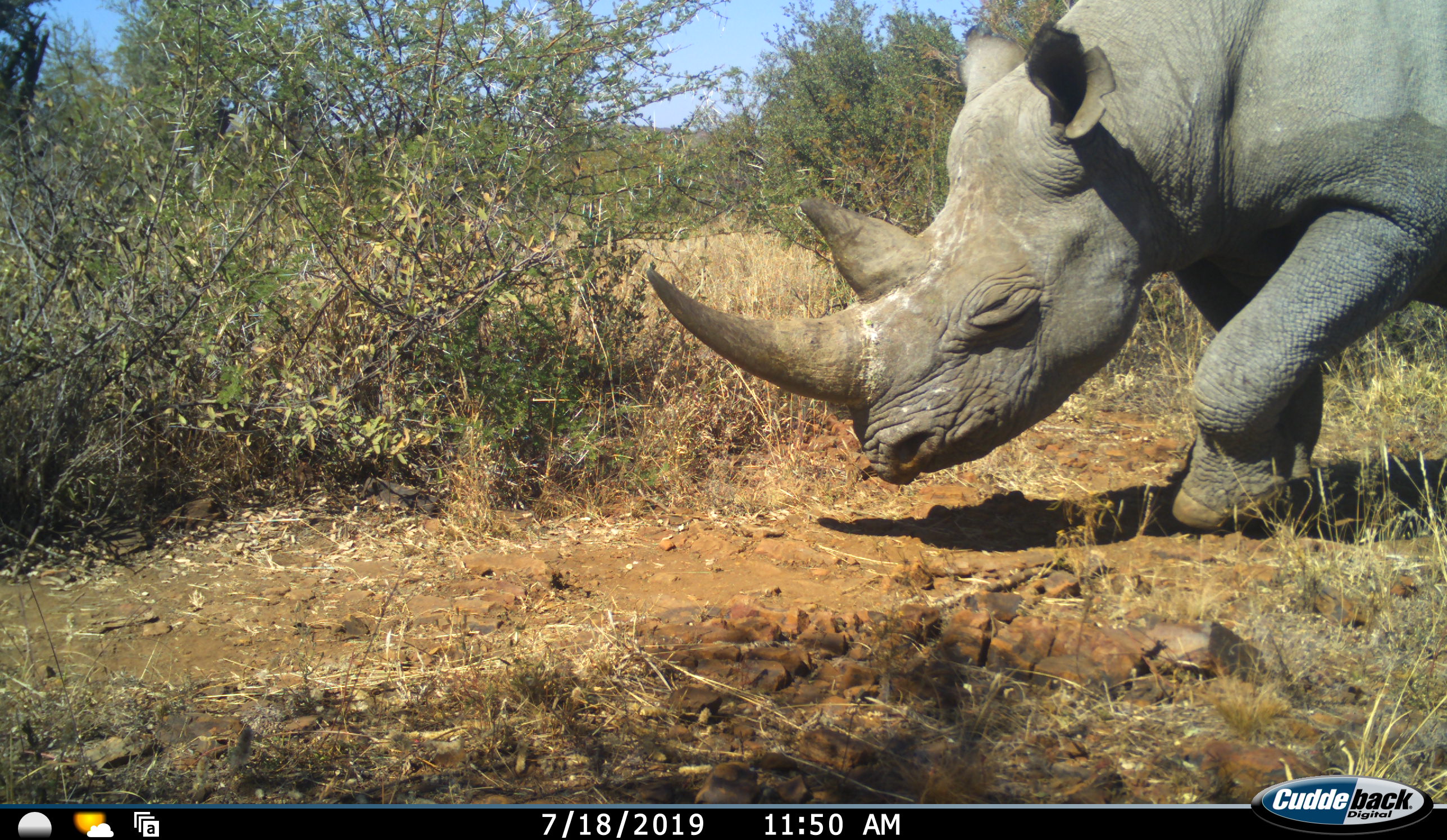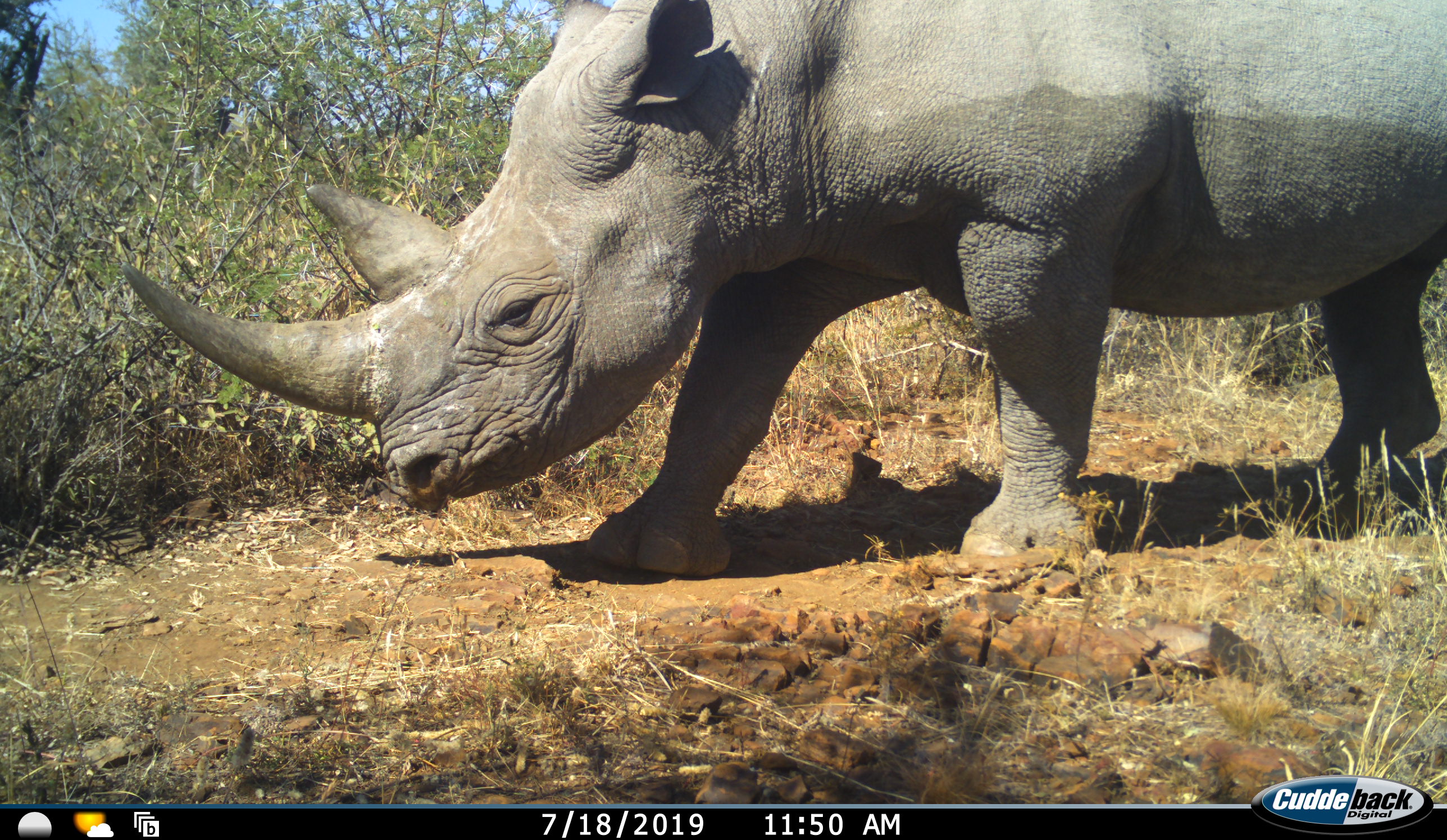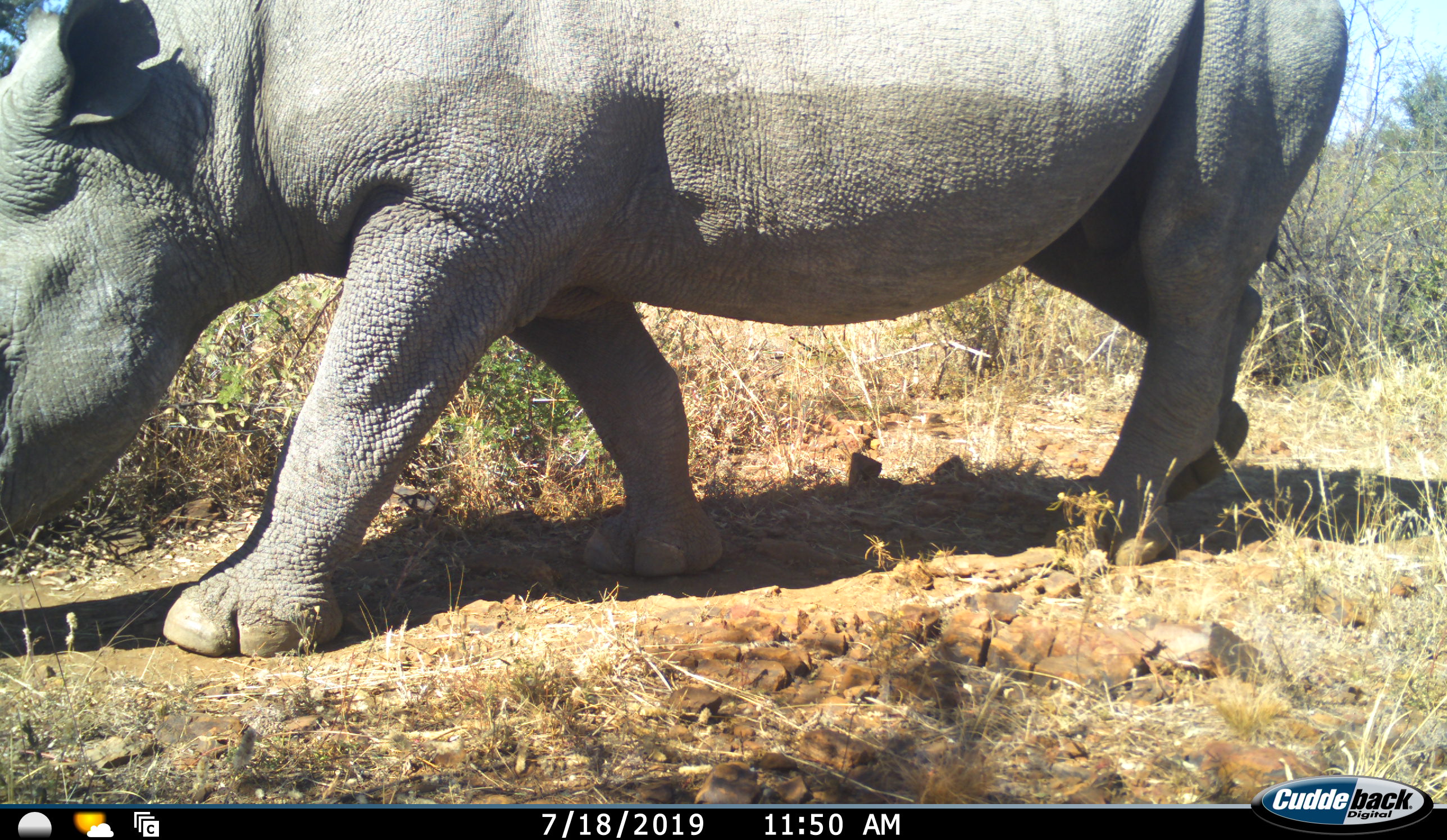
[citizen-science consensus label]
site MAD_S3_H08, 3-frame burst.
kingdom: Animalia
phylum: Chordata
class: Mammalia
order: Perissodactyla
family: Rhinocerotidae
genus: Diceros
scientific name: Diceros bicornis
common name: black rhinoceros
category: rhinocerosblack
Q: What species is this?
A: Rhinocerosblack (black rhinoceros) (Diceros bicornis).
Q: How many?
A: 1.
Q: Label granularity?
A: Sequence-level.